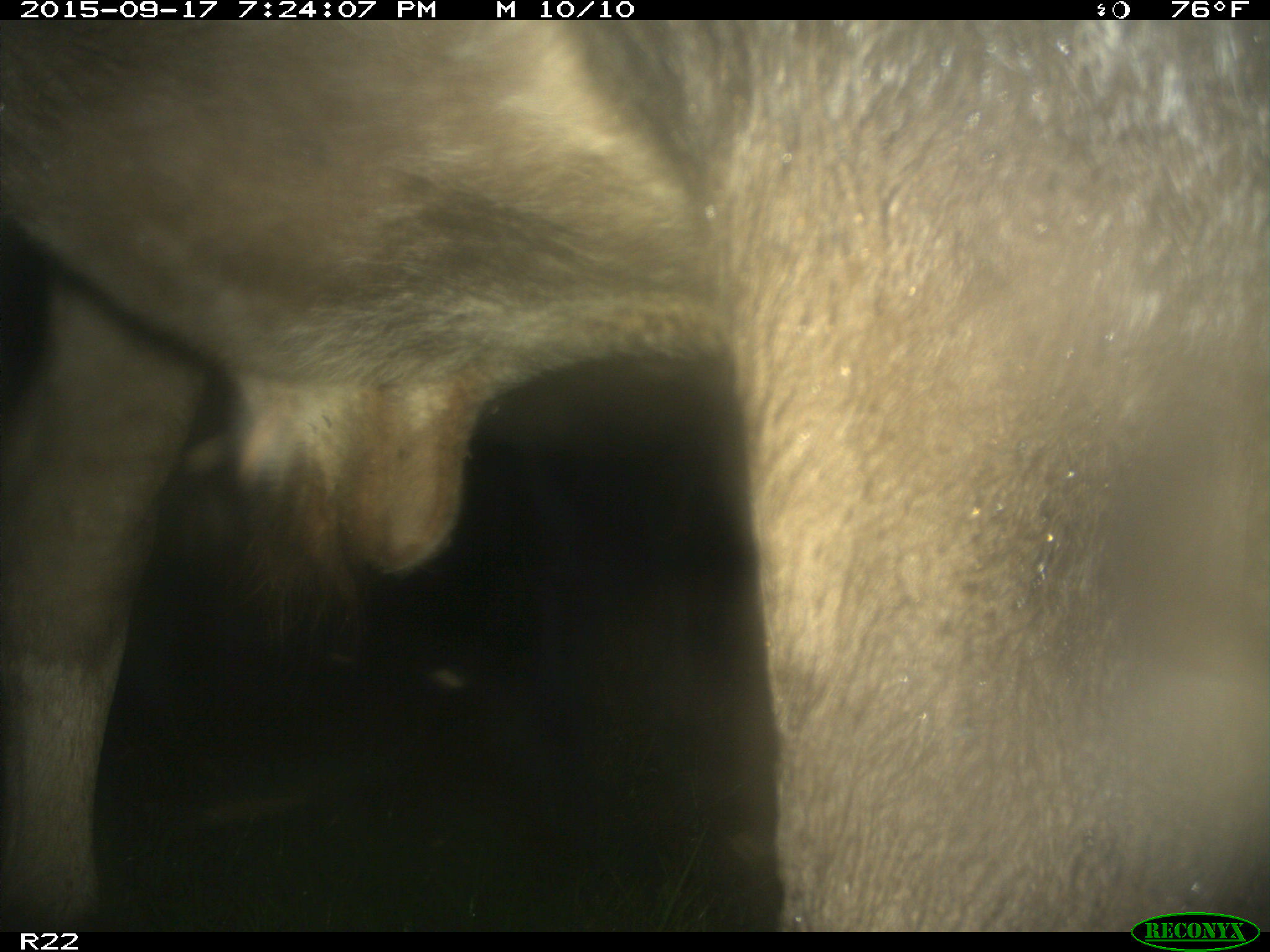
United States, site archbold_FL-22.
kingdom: Animalia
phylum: Chordata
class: Mammalia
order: Artiodactyla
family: Bovidae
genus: Bos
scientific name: Bos taurus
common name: domestic cow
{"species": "Bos taurus (domestic cow)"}